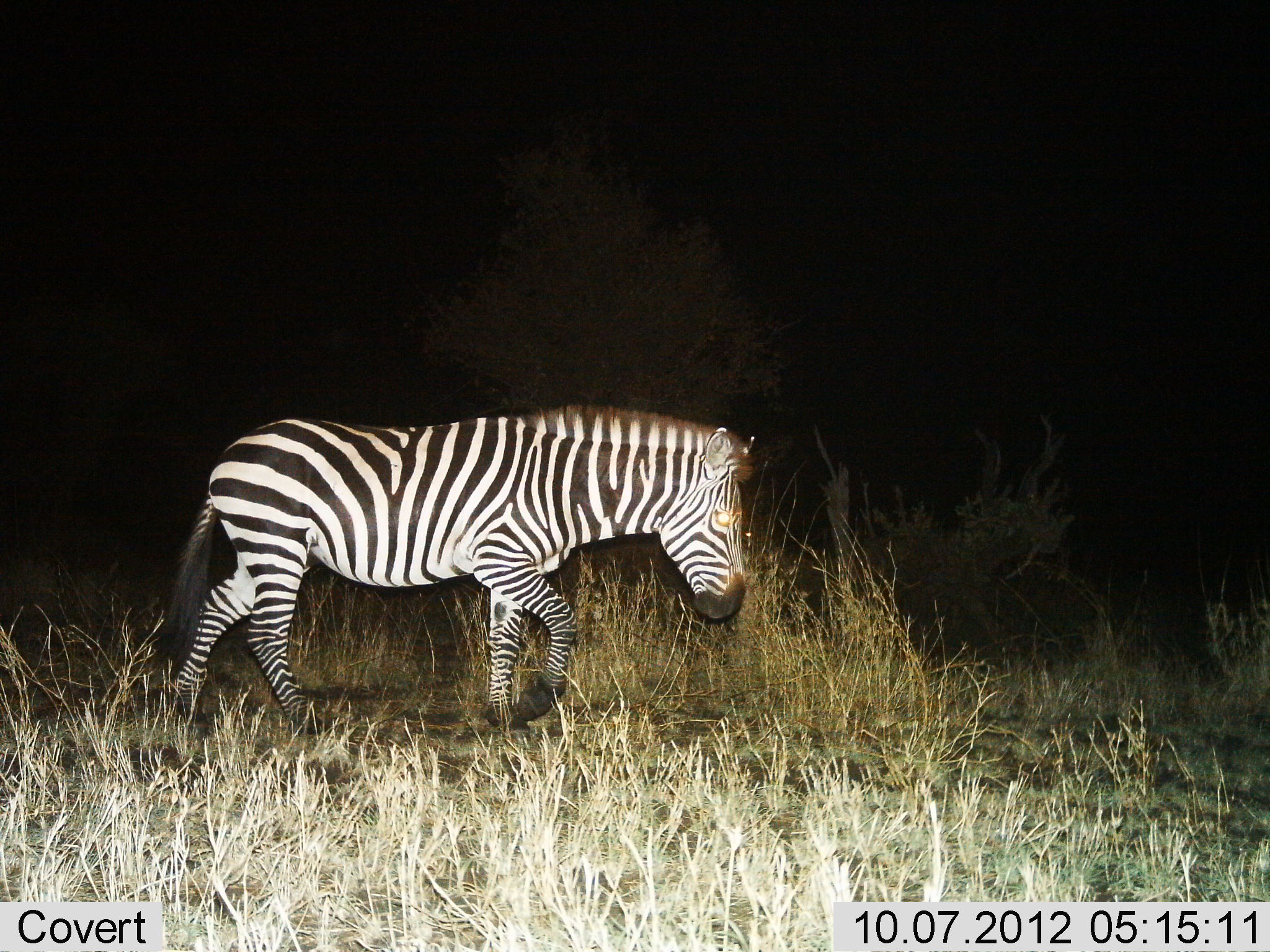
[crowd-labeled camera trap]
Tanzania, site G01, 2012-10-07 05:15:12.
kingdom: Animalia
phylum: Chordata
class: Mammalia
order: Perissodactyla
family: Equidae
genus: Equus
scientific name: Equus quagga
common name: plains zebra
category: zebra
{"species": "zebra (plains zebra) (Equus quagga)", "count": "1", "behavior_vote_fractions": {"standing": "0%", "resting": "0%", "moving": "100%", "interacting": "0%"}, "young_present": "0%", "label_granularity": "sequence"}